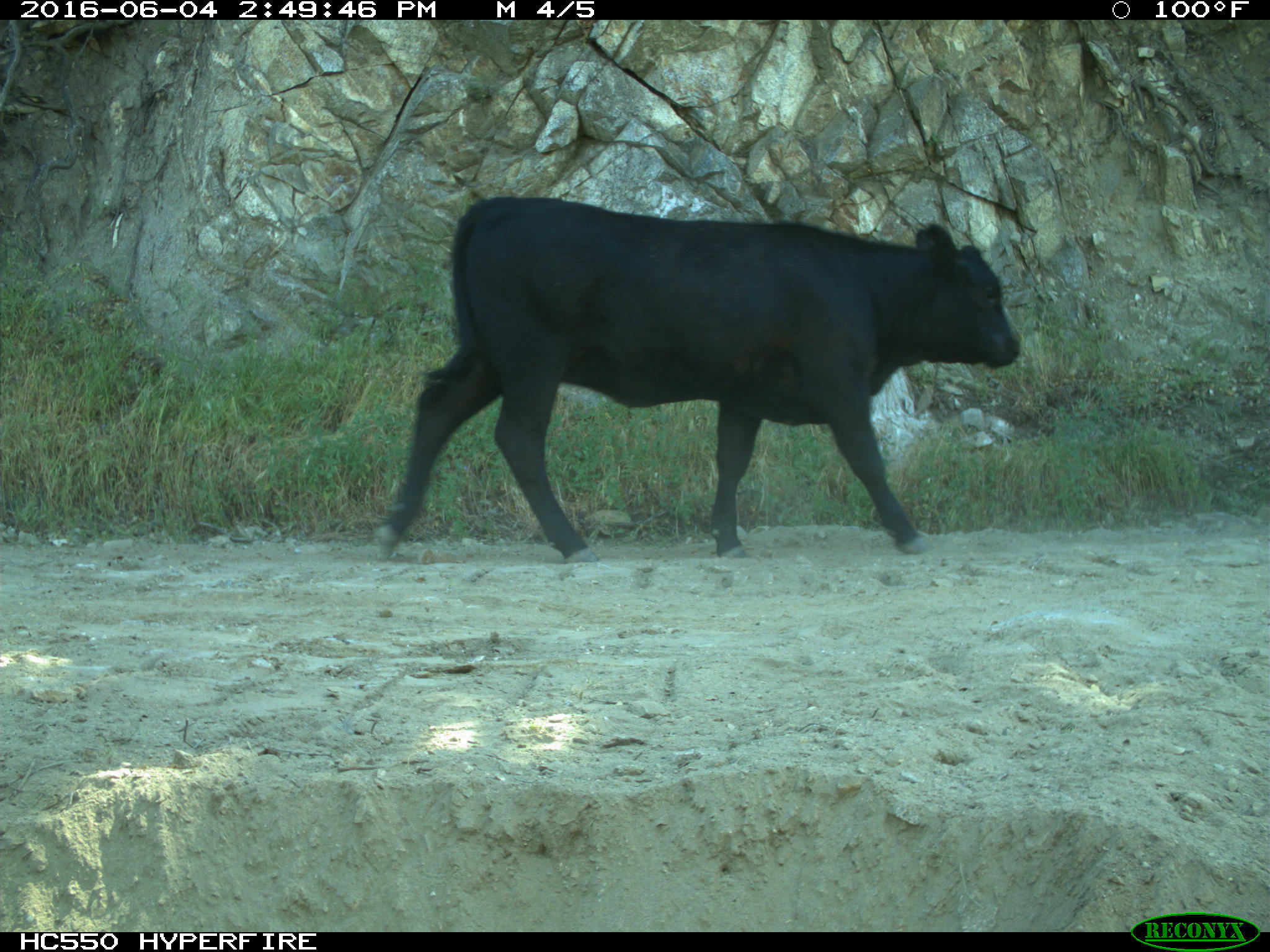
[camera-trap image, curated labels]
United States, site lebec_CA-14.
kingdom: Animalia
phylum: Chordata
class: Mammalia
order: Artiodactyla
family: Bovidae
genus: Bos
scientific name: Bos taurus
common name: domestic cow